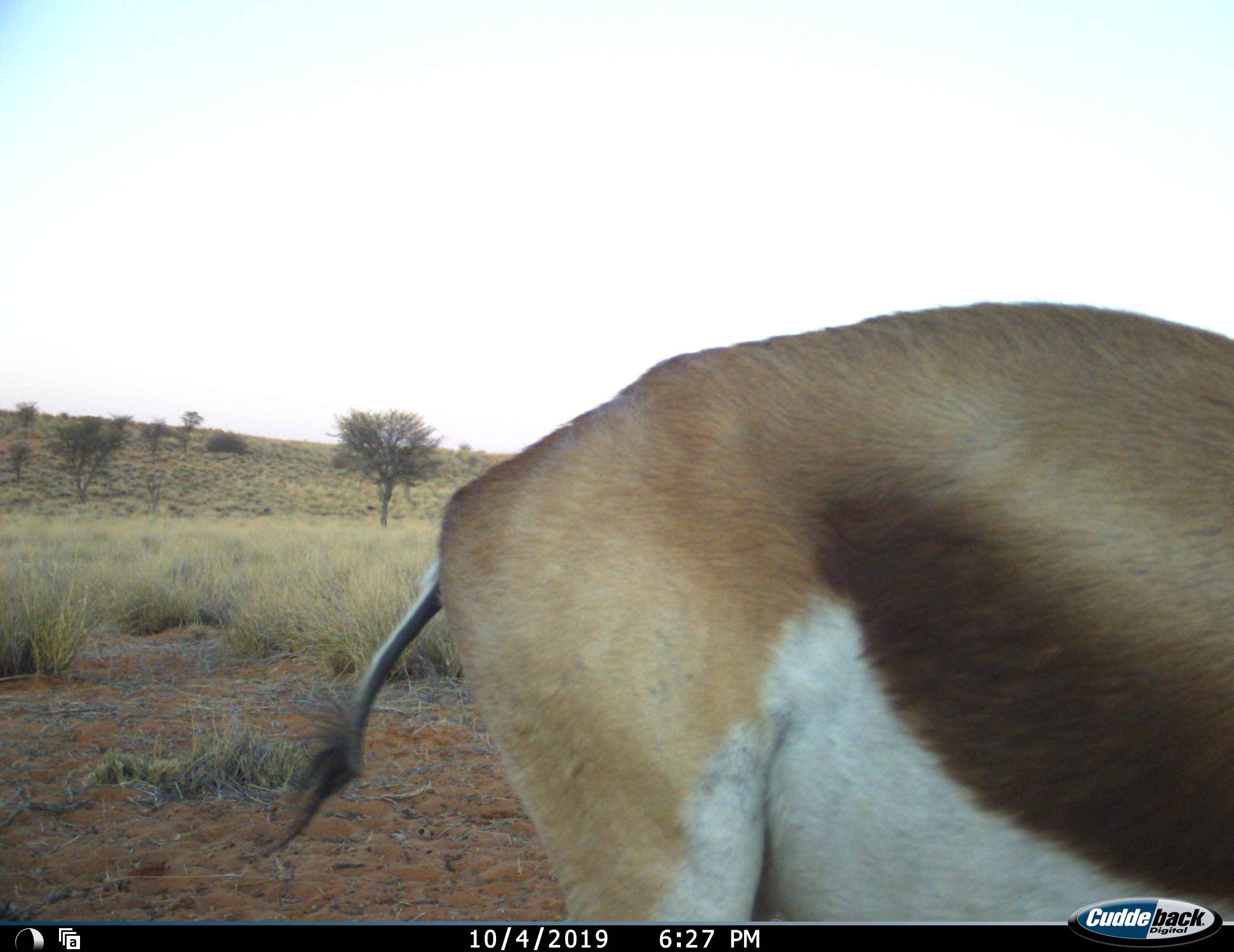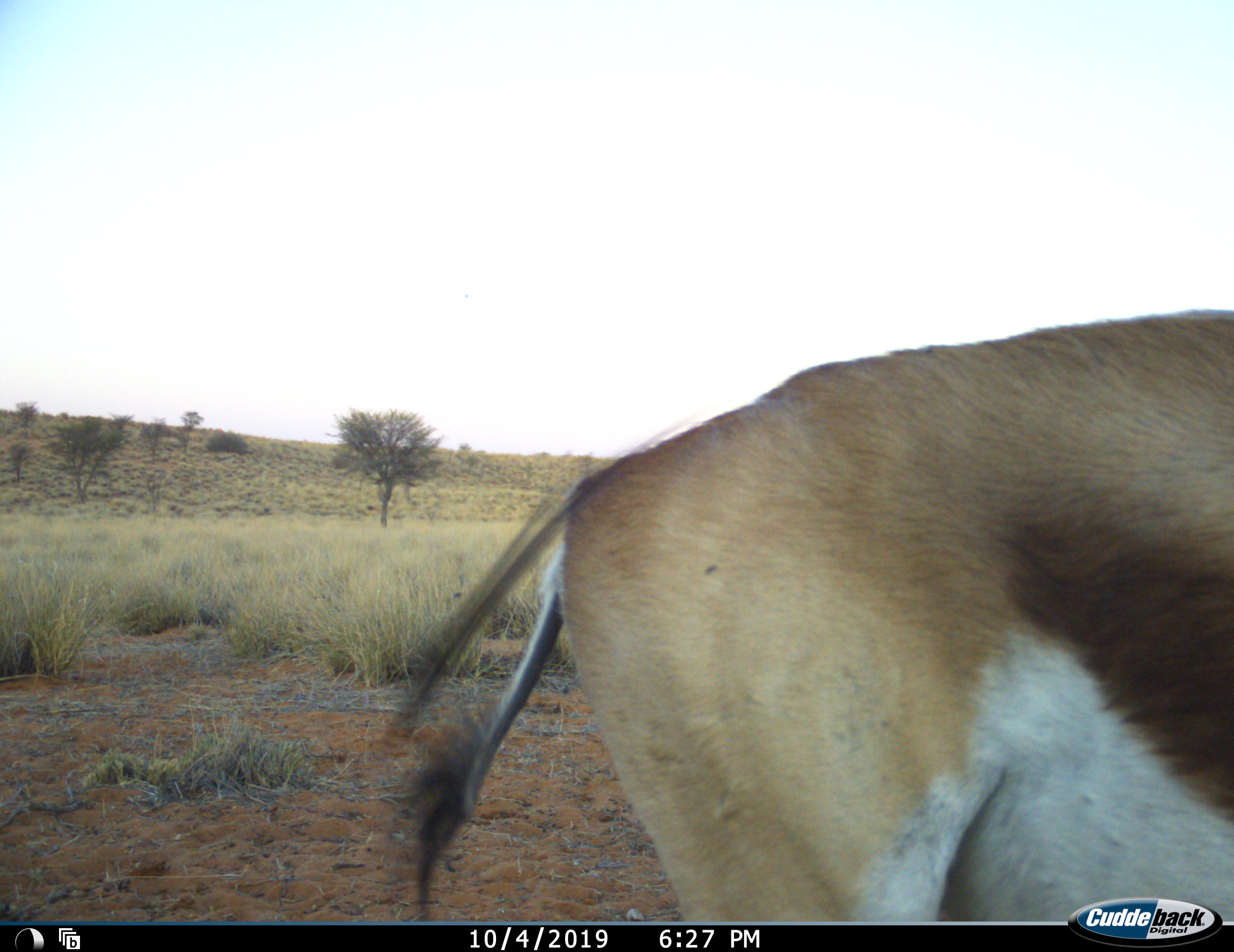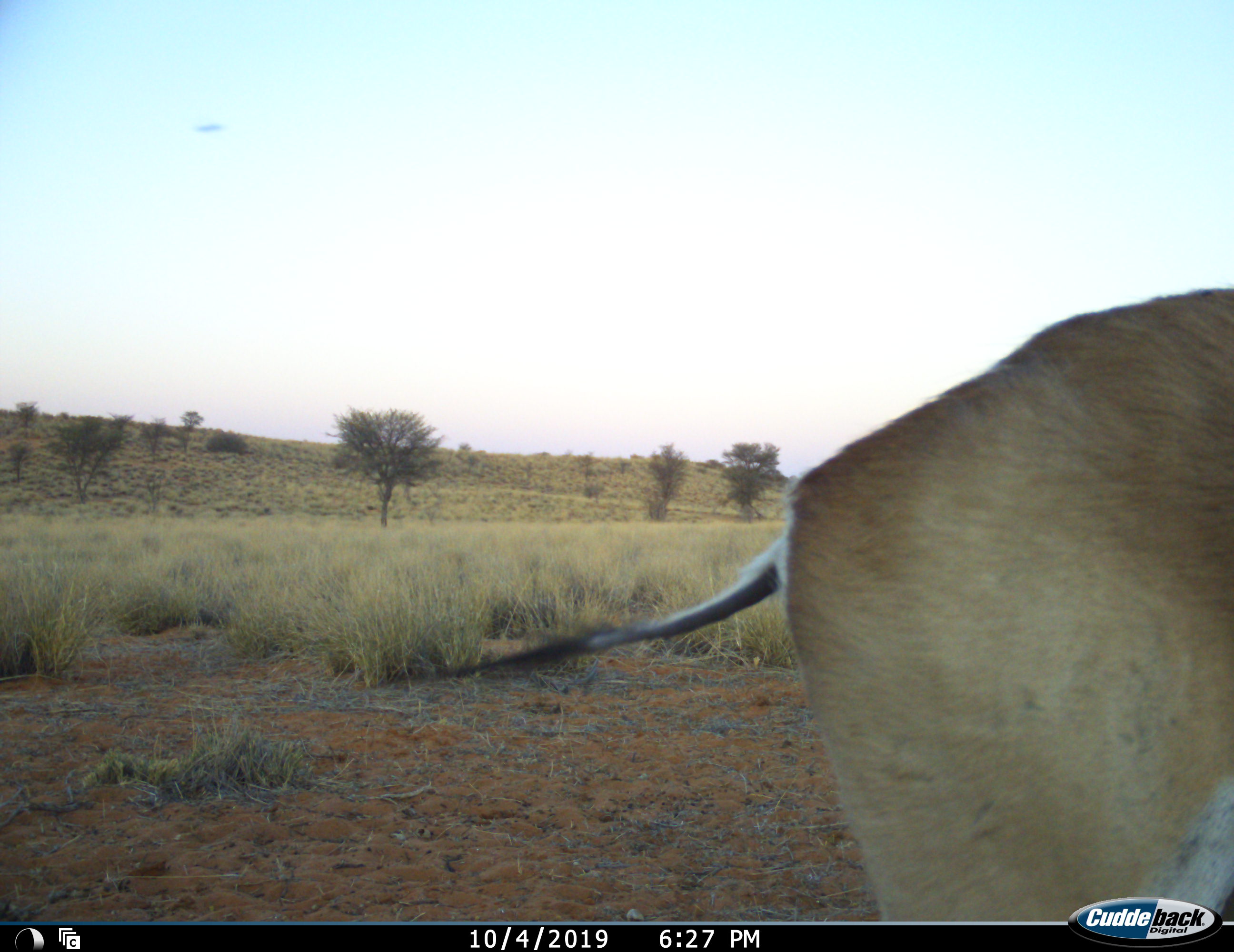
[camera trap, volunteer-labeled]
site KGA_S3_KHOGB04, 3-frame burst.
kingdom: Animalia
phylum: Chordata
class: Mammalia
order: Artiodactyla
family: Bovidae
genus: Antidorcas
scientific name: Antidorcas marsupialis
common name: springbok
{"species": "springbok (Antidorcas marsupialis)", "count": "1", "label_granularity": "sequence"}